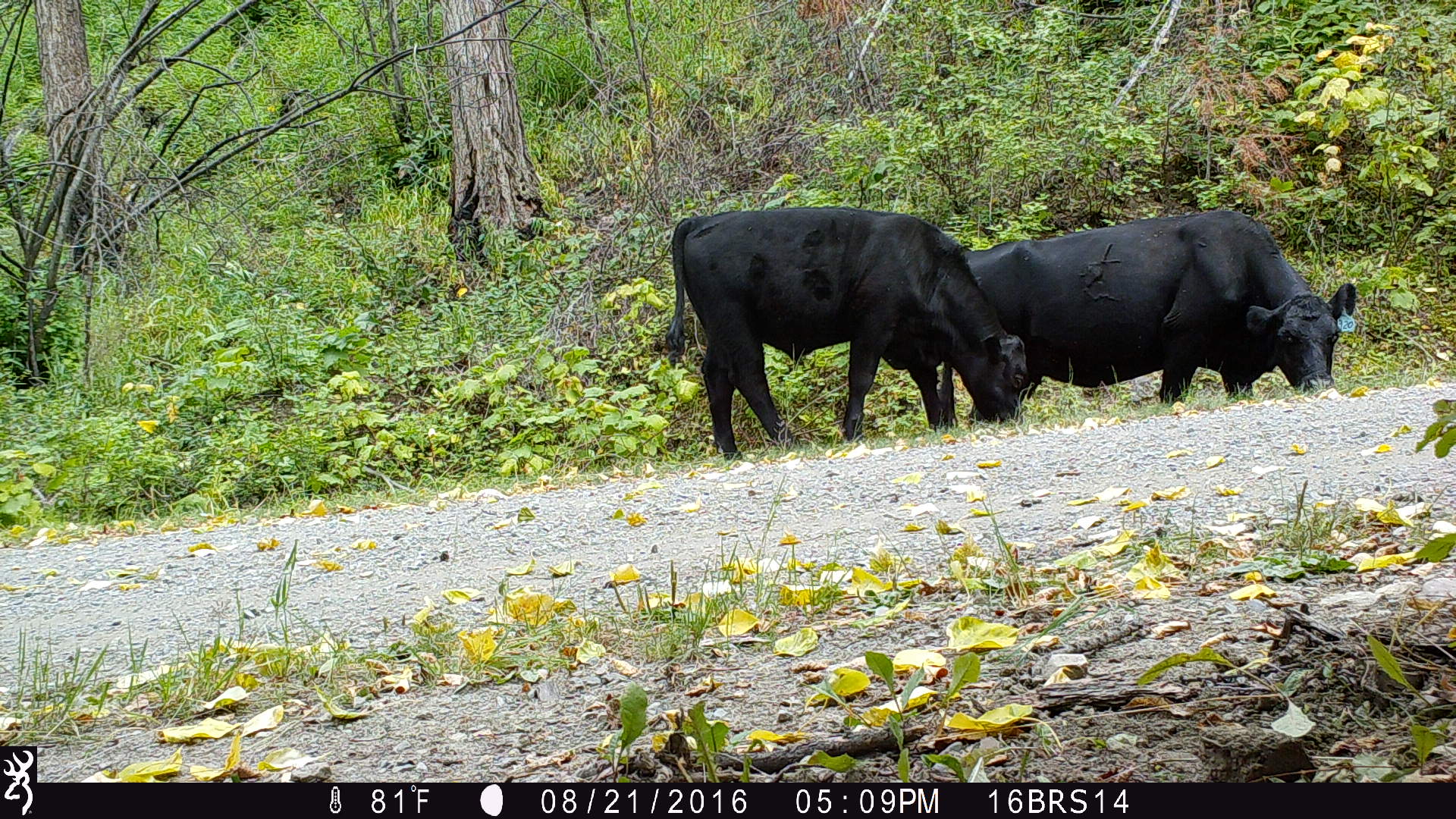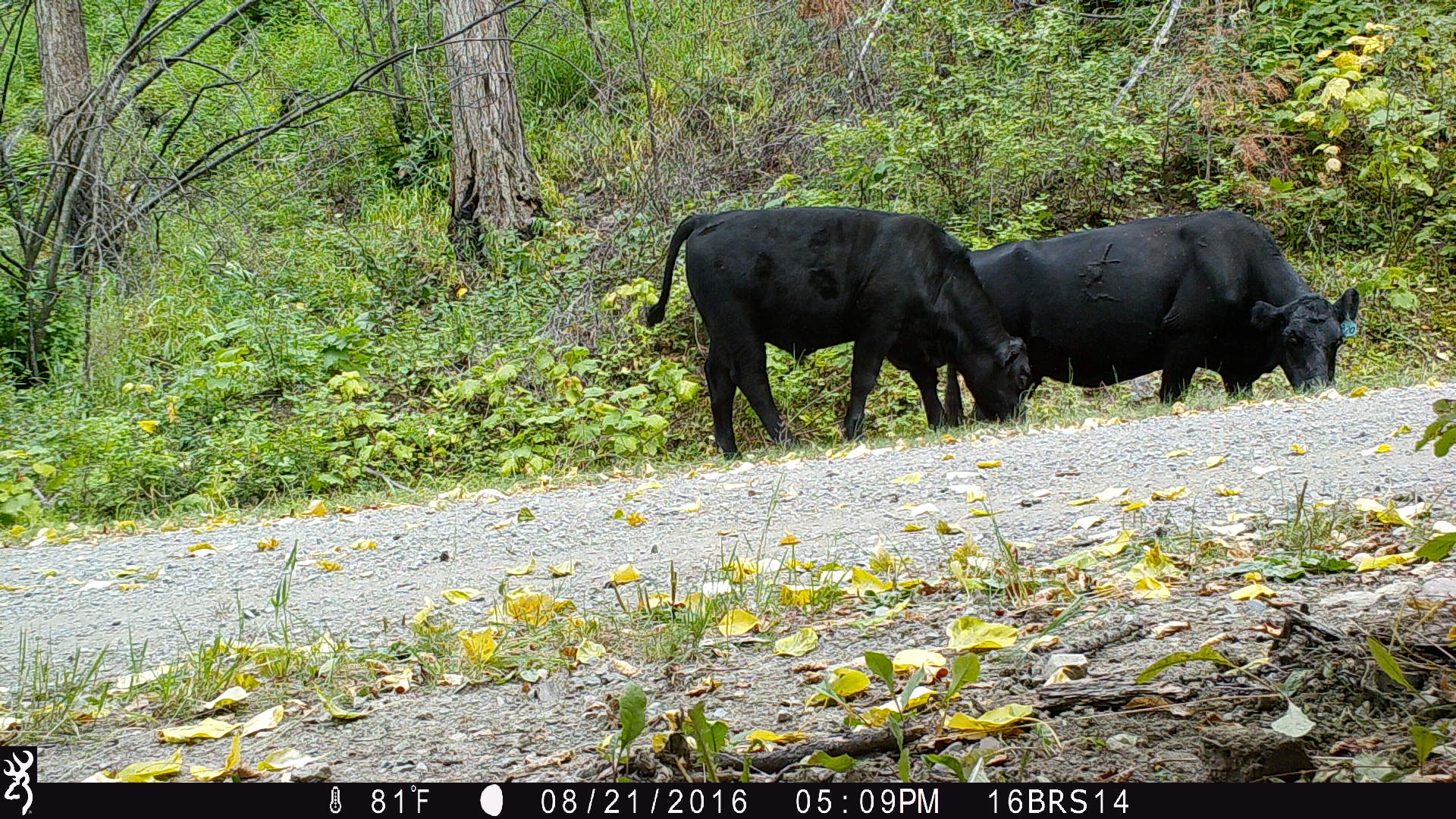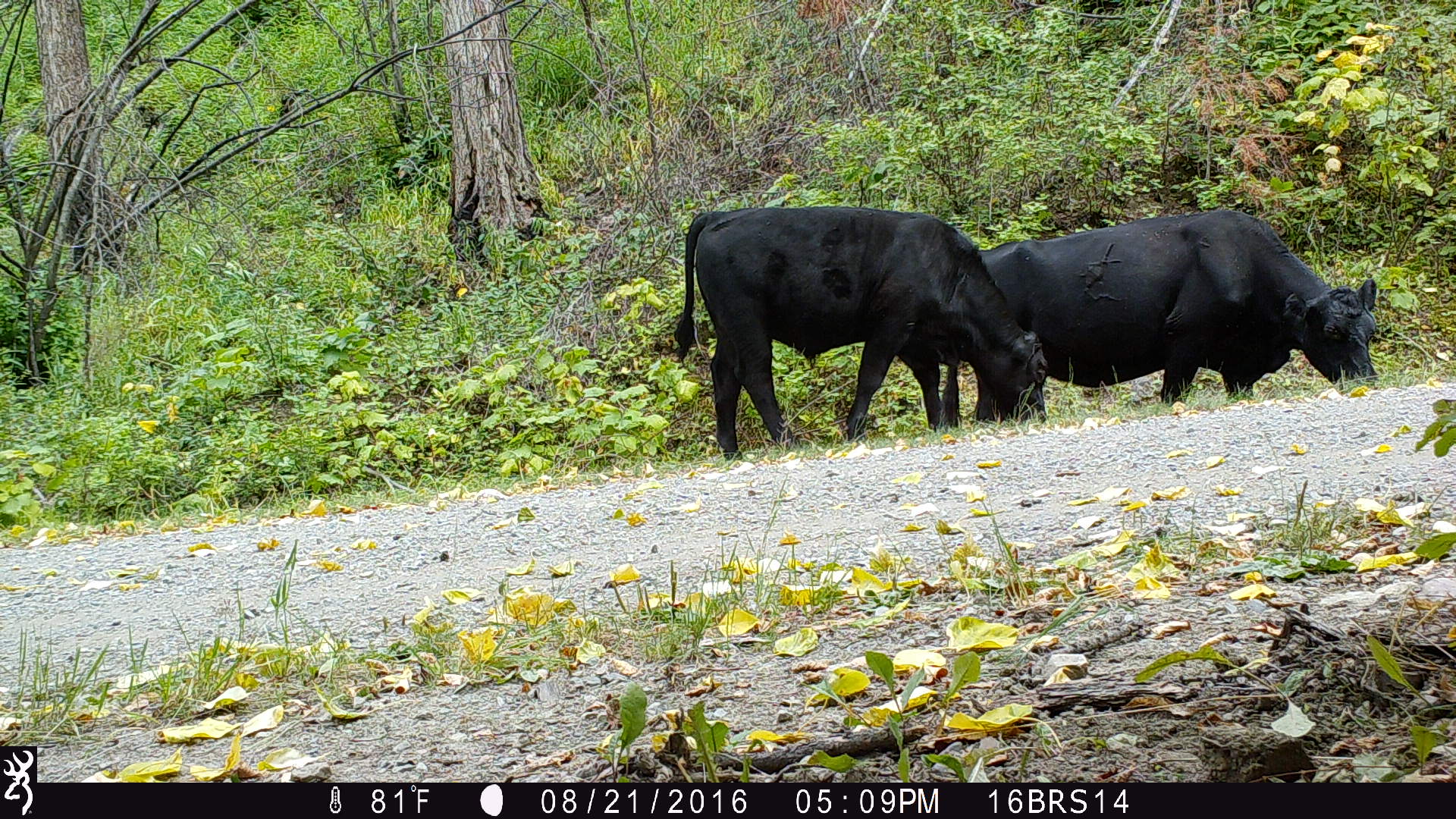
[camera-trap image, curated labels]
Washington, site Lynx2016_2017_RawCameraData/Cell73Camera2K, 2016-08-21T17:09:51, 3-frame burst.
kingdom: Animalia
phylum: Chordata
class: Mammalia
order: Artiodactyla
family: Bovidae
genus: Bos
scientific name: Bos taurus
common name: domestic cattle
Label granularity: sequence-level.